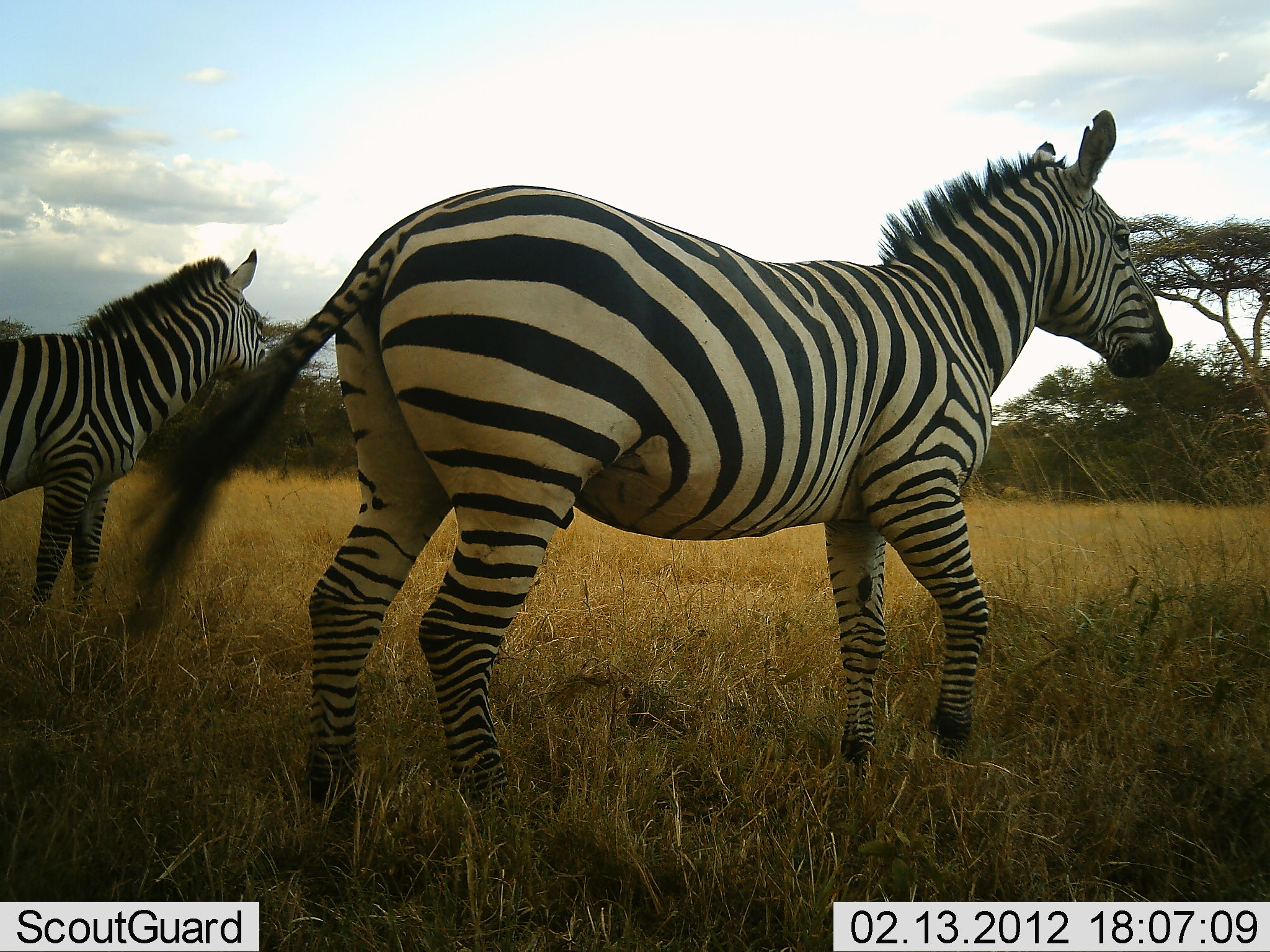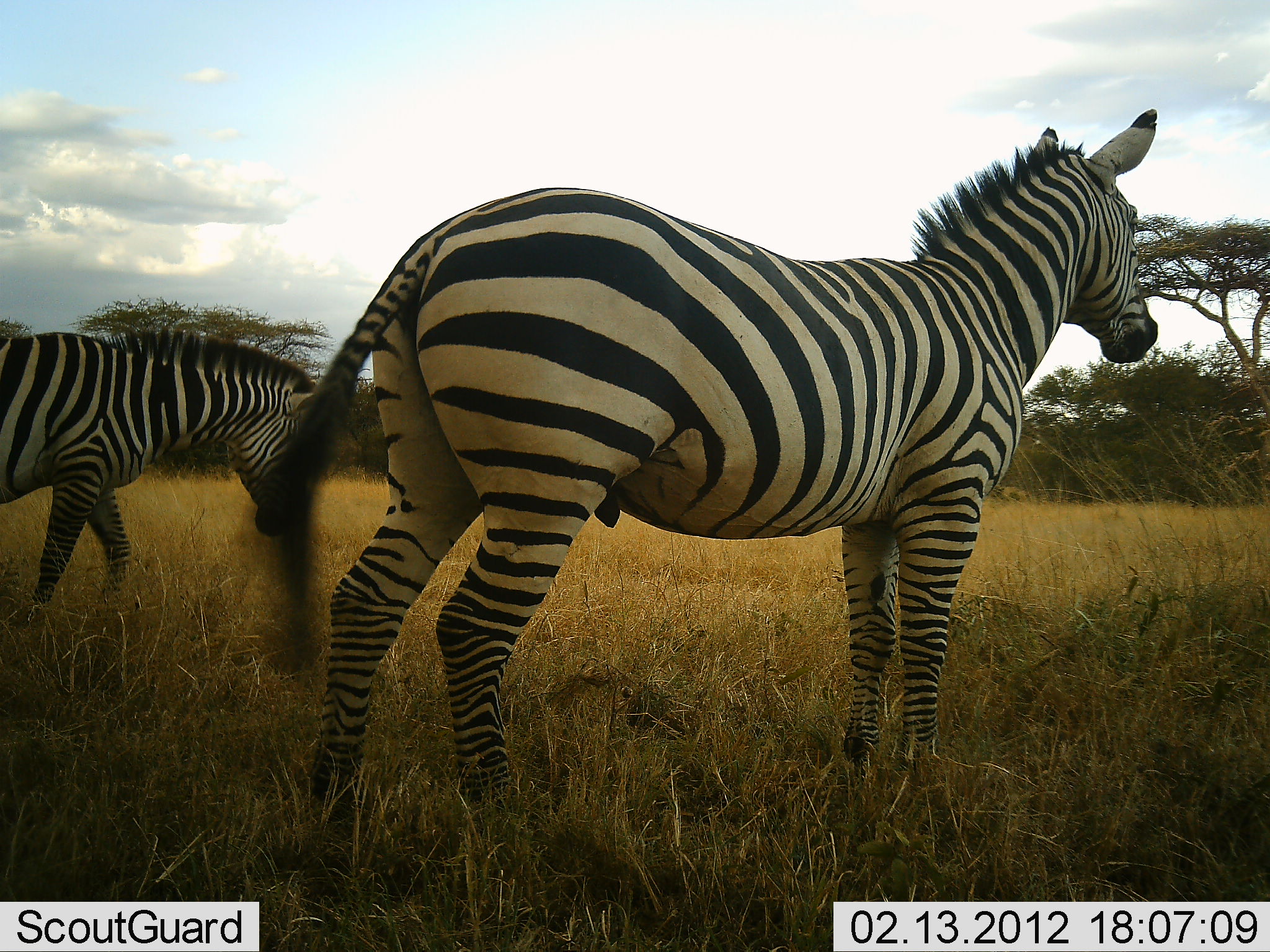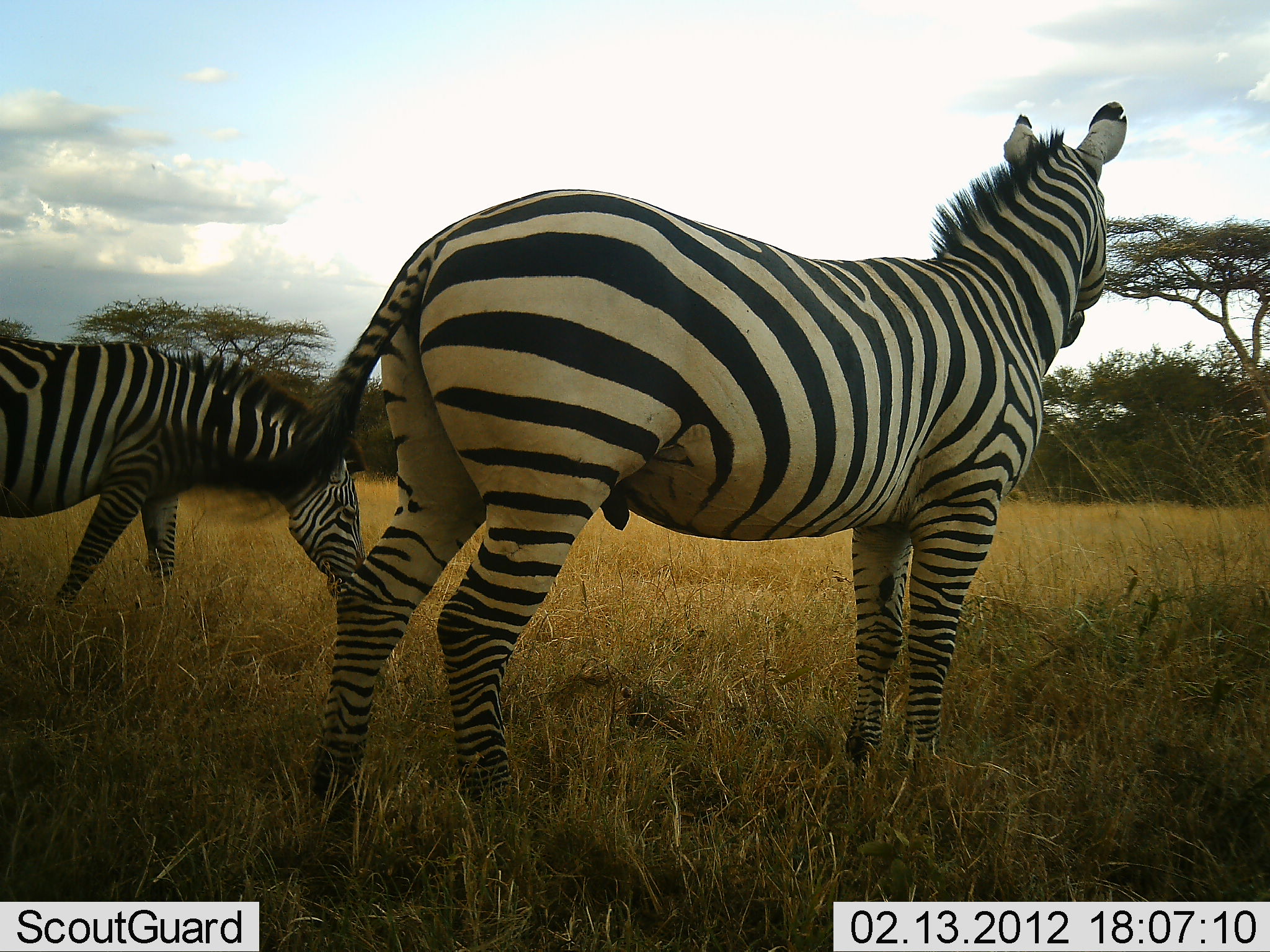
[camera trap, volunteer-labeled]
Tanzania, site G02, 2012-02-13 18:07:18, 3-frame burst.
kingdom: Animalia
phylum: Chordata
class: Mammalia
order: Perissodactyla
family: Equidae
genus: Equus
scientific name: Equus quagga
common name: plains zebra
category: zebra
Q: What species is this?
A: Zebra (plains zebra) (Equus quagga).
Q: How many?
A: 2.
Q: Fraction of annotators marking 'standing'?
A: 78%.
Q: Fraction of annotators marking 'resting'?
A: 6%.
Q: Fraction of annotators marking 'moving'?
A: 28%.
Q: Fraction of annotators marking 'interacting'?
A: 0%.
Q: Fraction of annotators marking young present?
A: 0%.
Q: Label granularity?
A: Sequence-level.